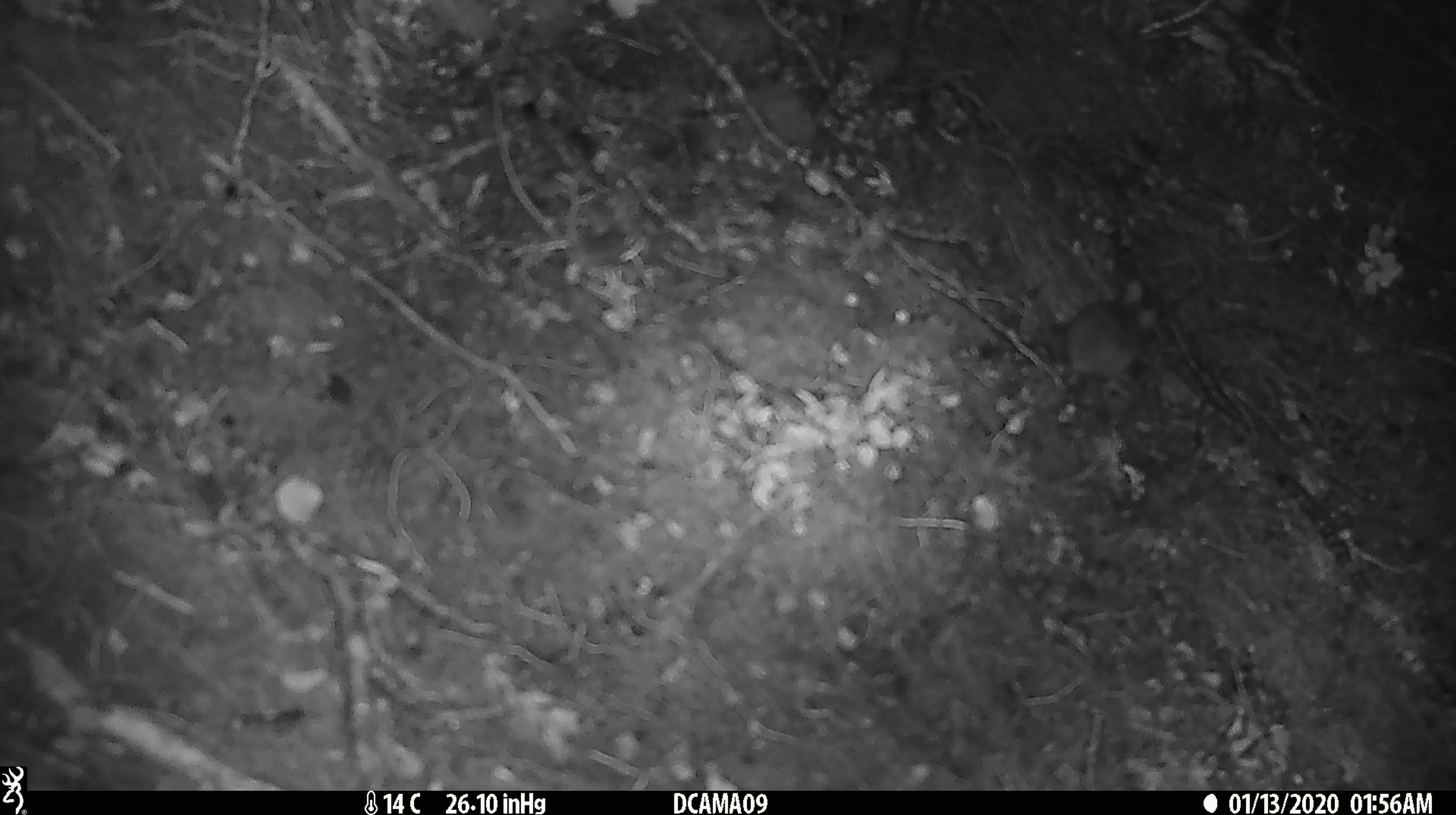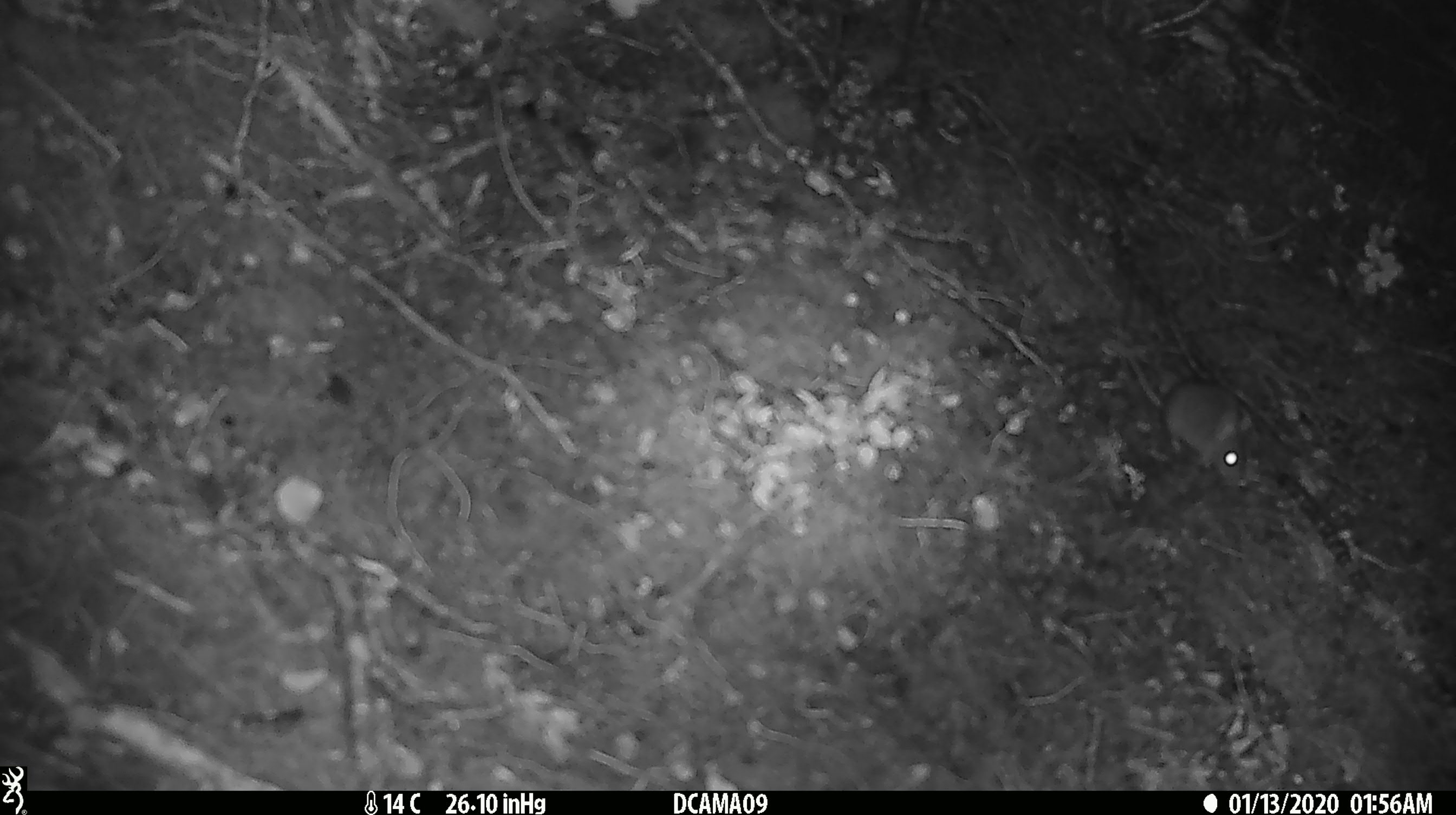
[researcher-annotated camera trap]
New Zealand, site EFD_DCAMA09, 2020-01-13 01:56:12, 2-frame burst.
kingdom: Animalia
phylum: Chordata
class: Mammalia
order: Rodentia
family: Muridae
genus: Mus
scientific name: Mus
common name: mouse